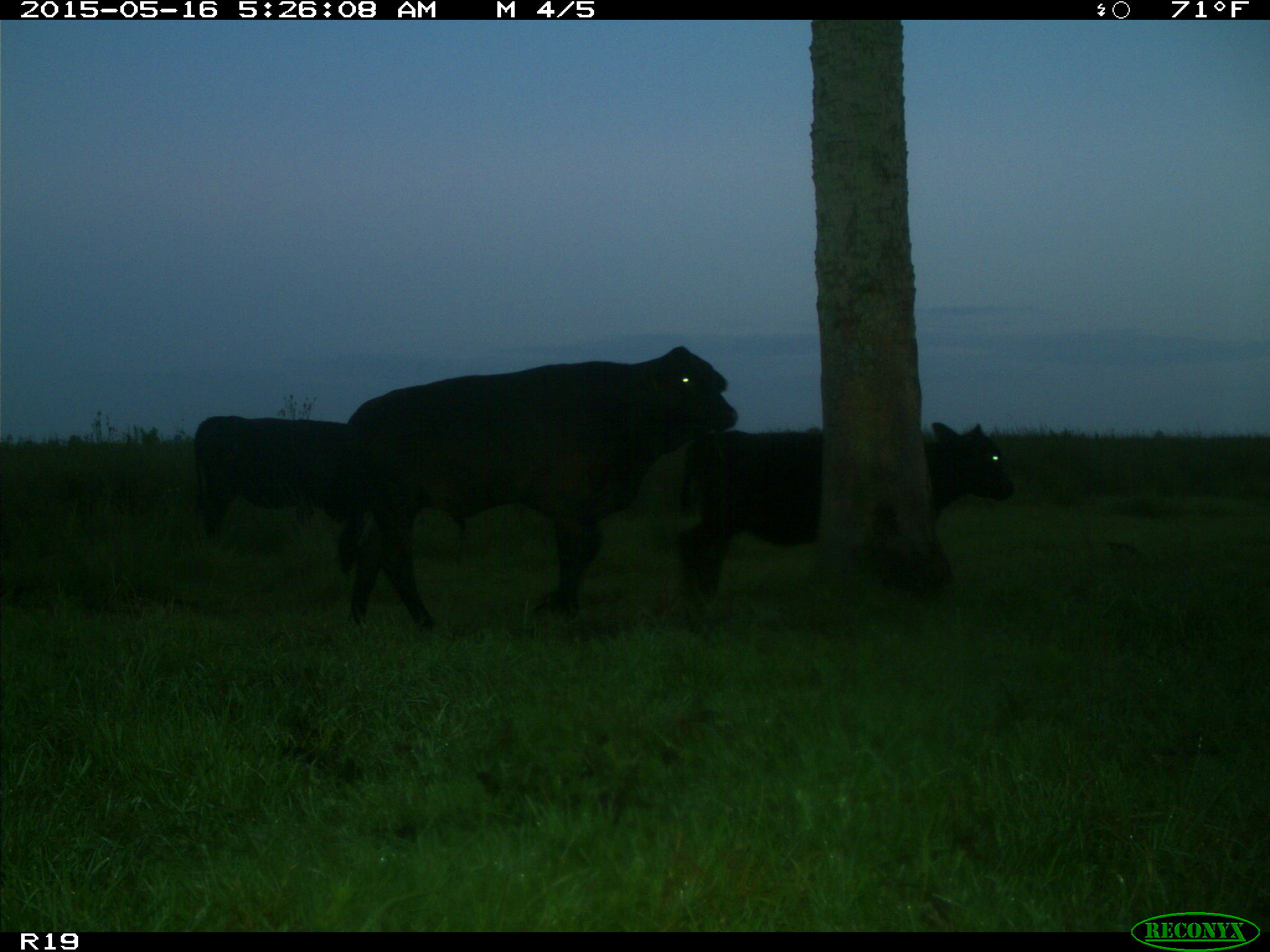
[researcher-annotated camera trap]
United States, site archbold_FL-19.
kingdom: Animalia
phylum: Chordata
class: Mammalia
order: Artiodactyla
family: Bovidae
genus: Bos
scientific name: Bos taurus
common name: domestic cow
Bos taurus (domestic cow).